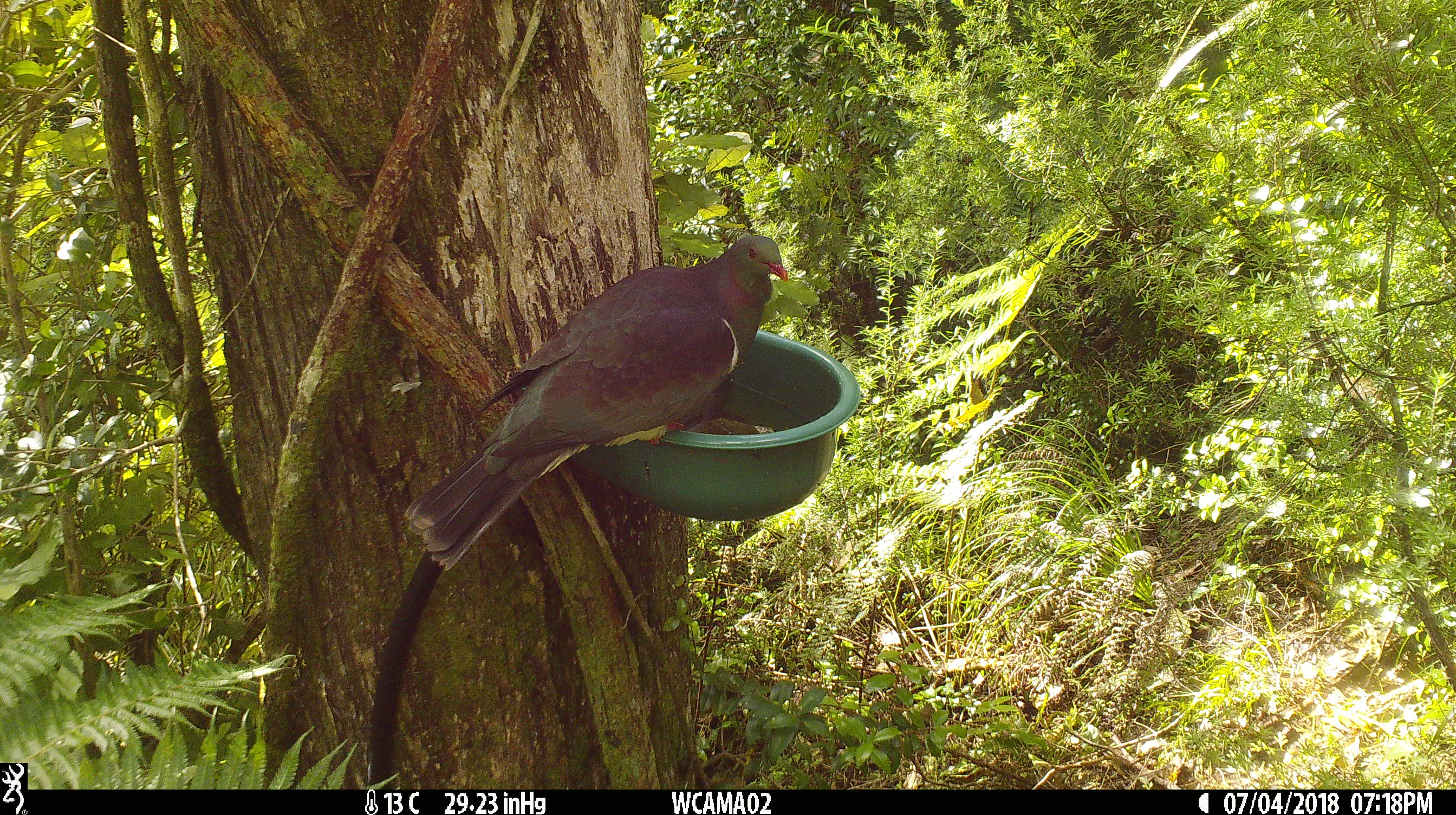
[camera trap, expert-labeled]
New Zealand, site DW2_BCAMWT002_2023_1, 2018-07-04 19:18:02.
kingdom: Animalia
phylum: Chordata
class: Aves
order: Columbiformes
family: Columbidae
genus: Hemiphaga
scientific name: Hemiphaga novaeseelandiae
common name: new zealand pigeon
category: kereru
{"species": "kereru (new zealand pigeon) (Hemiphaga novaeseelandiae)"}